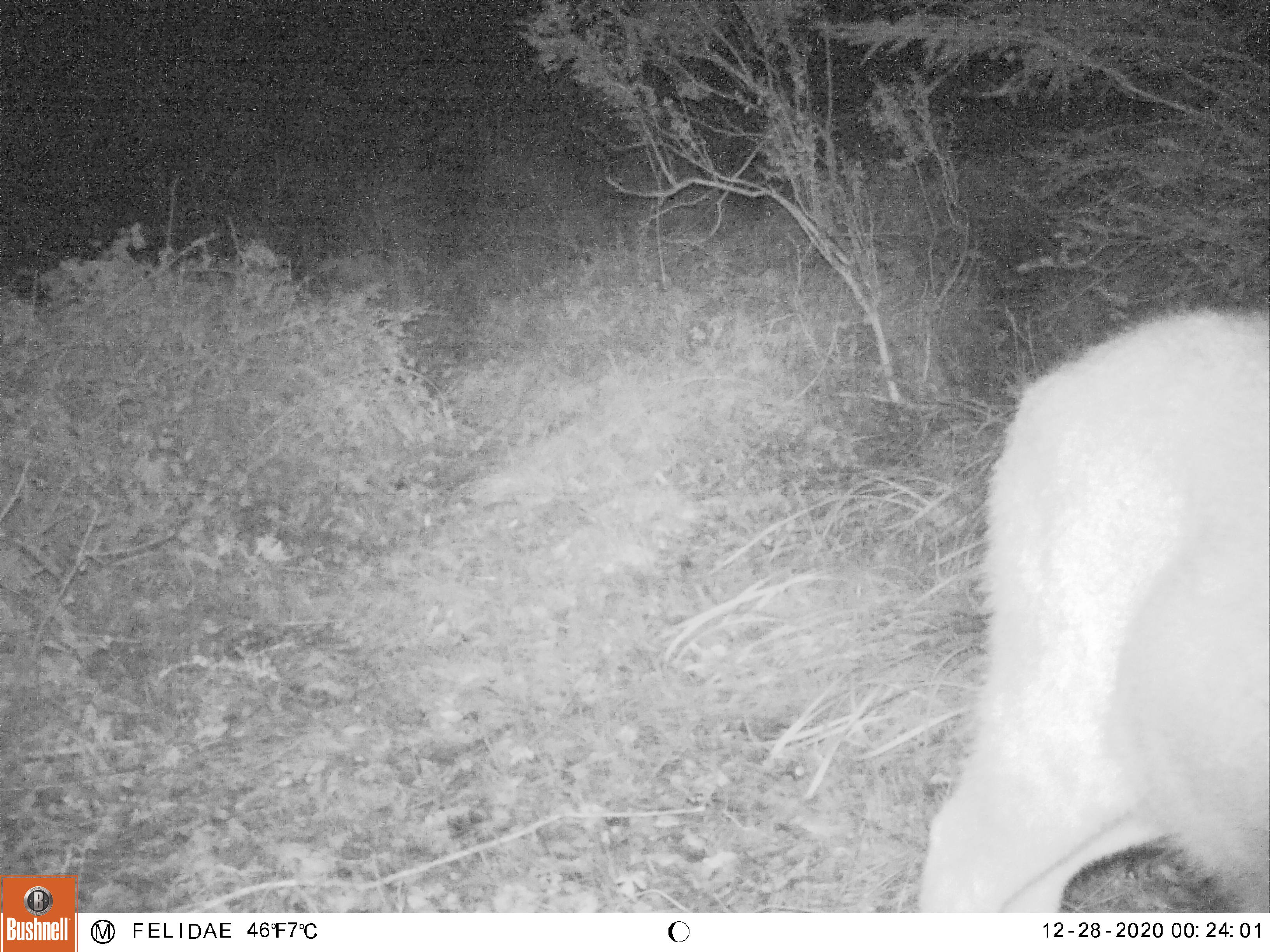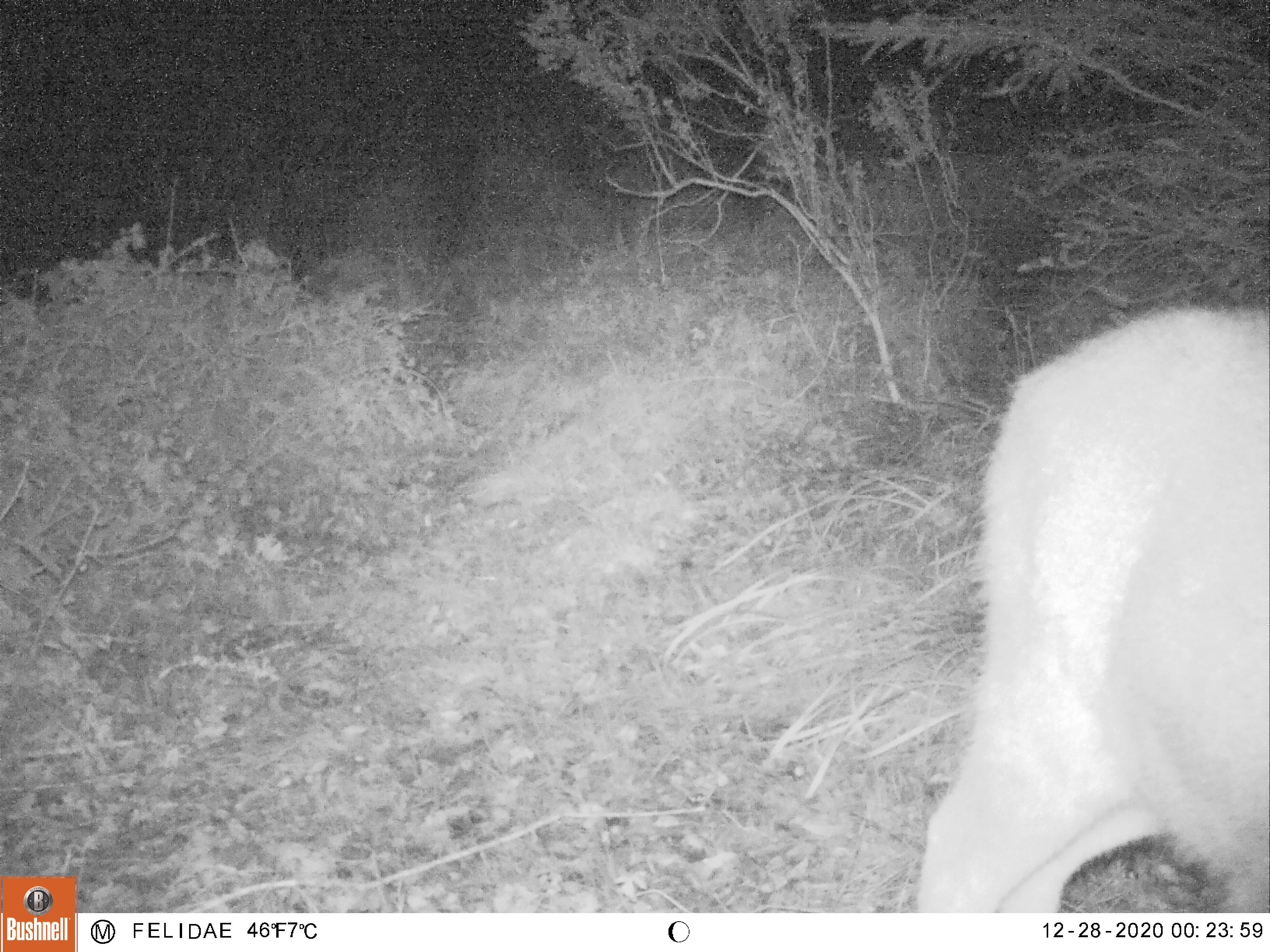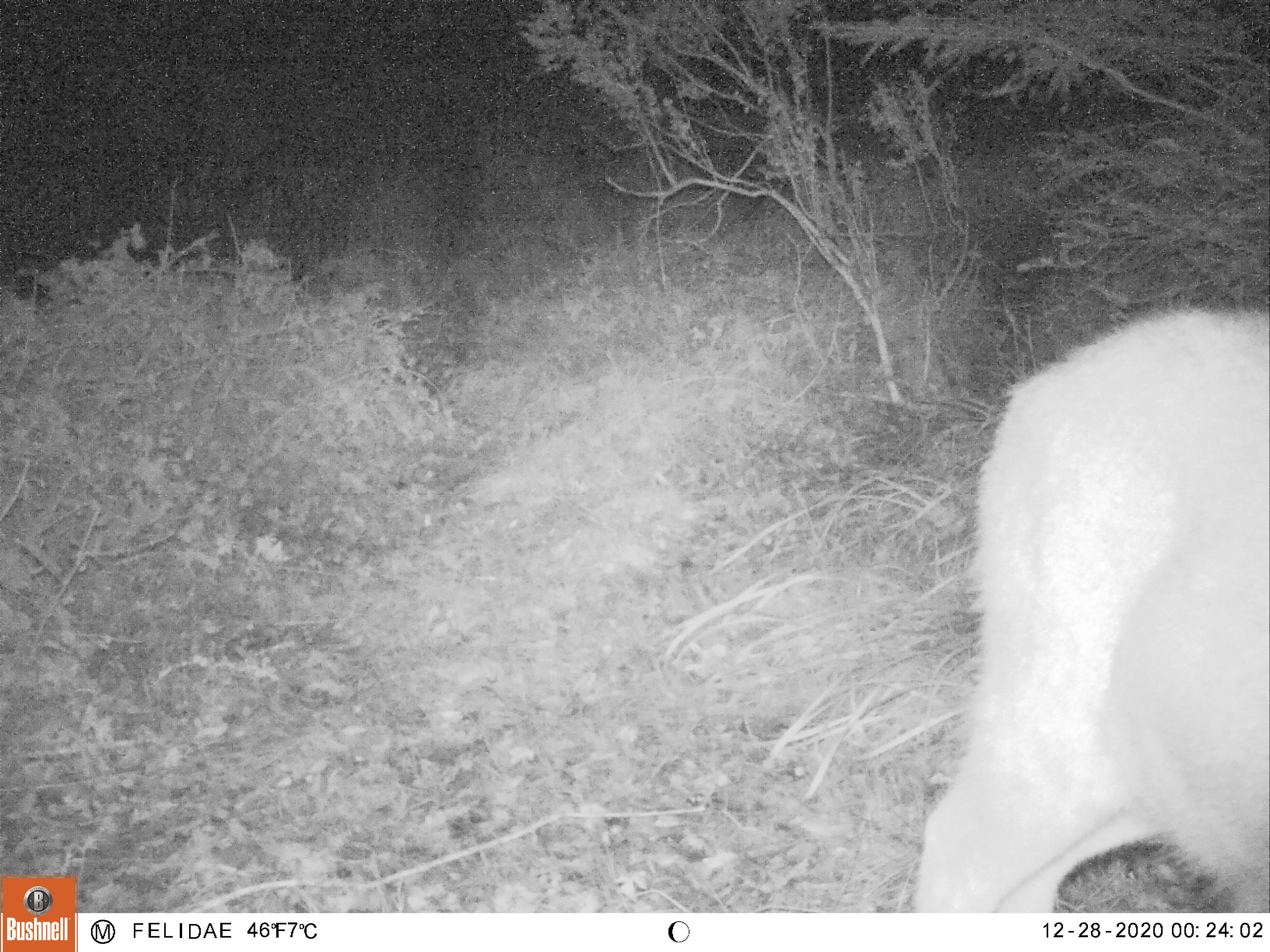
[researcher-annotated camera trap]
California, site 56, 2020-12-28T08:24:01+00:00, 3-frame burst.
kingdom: Animalia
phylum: Chordata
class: Mammalia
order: Artiodactyla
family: Cervidae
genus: Odocoileus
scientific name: Odocoileus hemionus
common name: mule deer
Mule deer (Odocoileus hemionus).